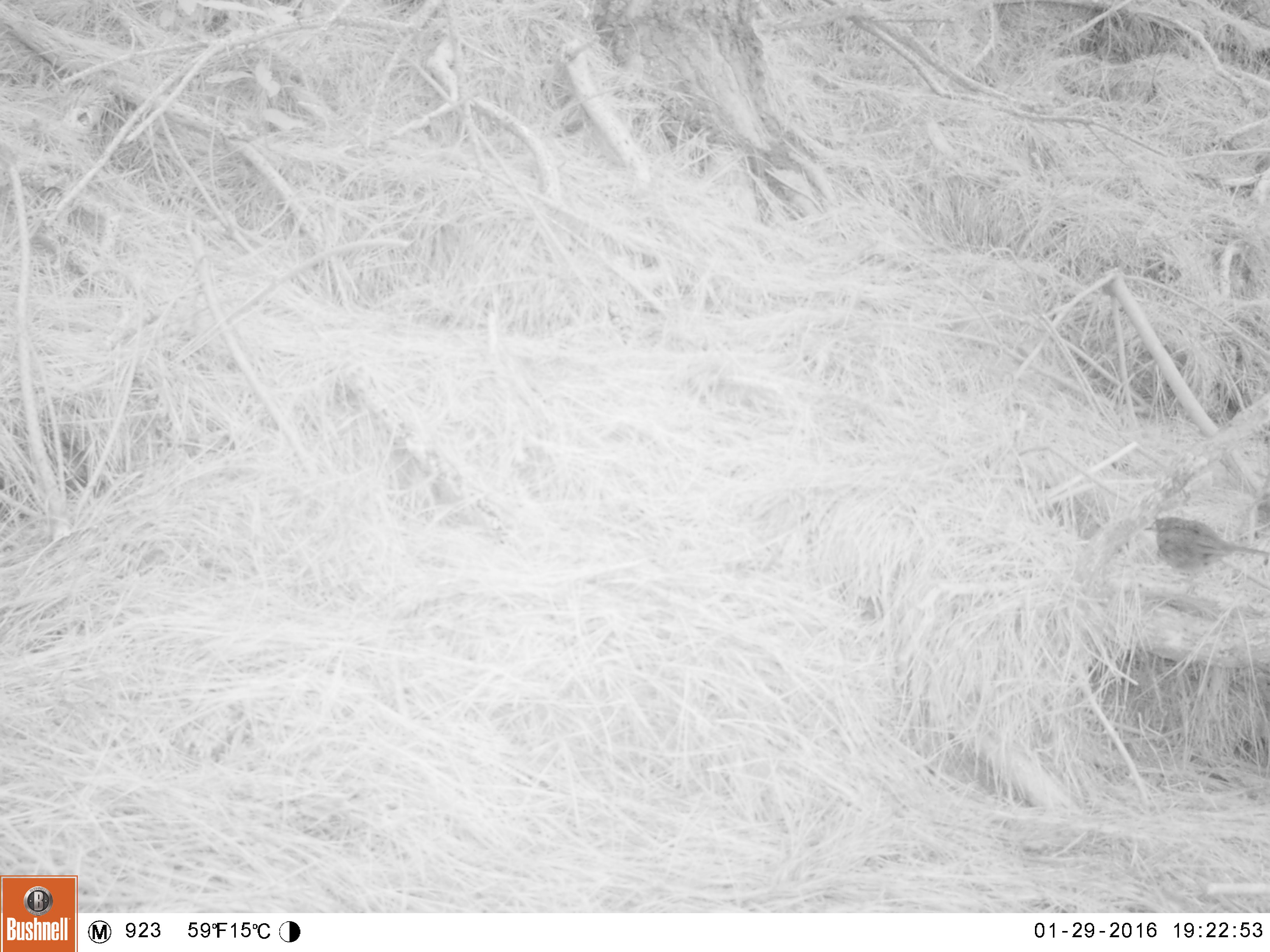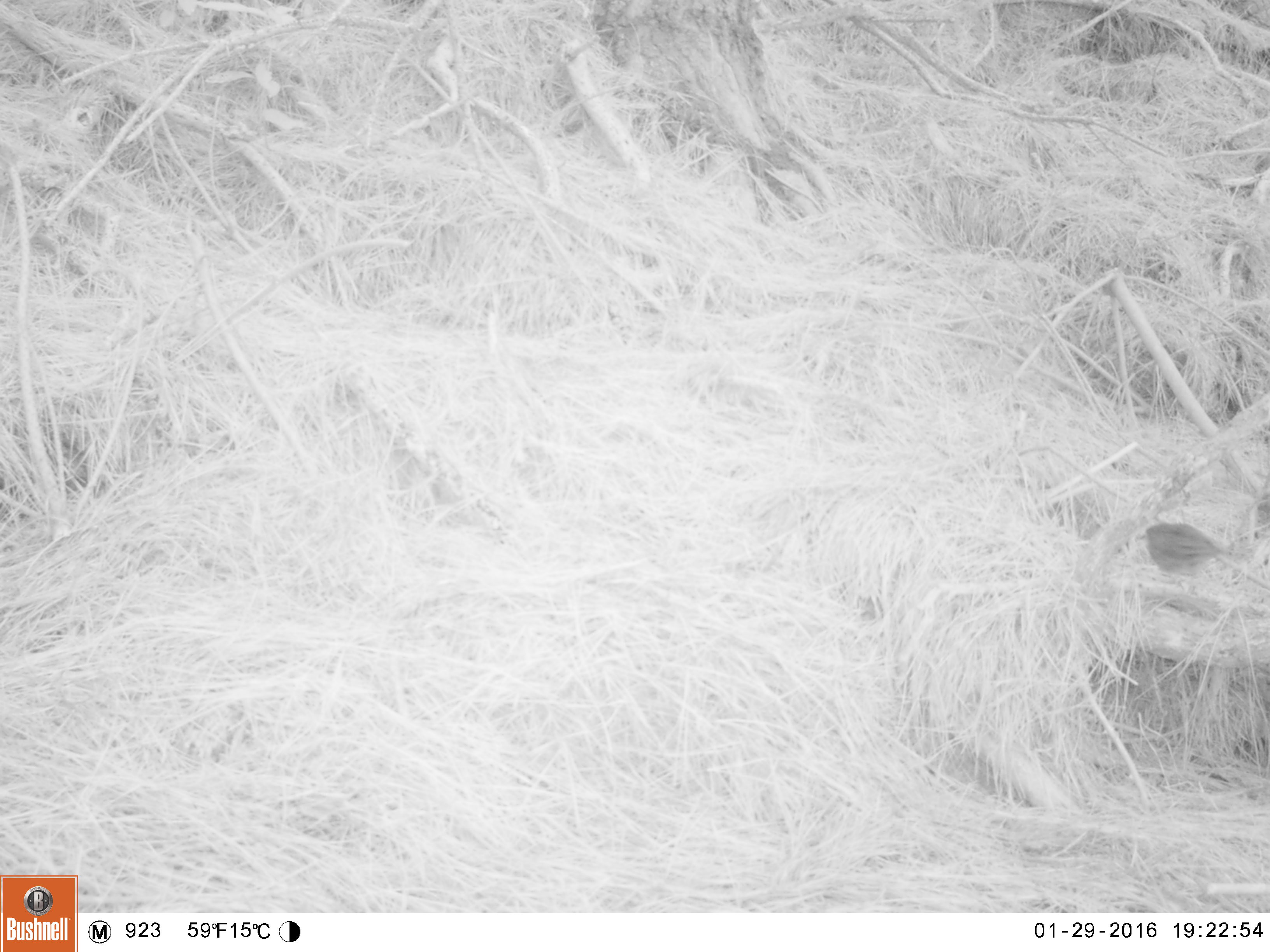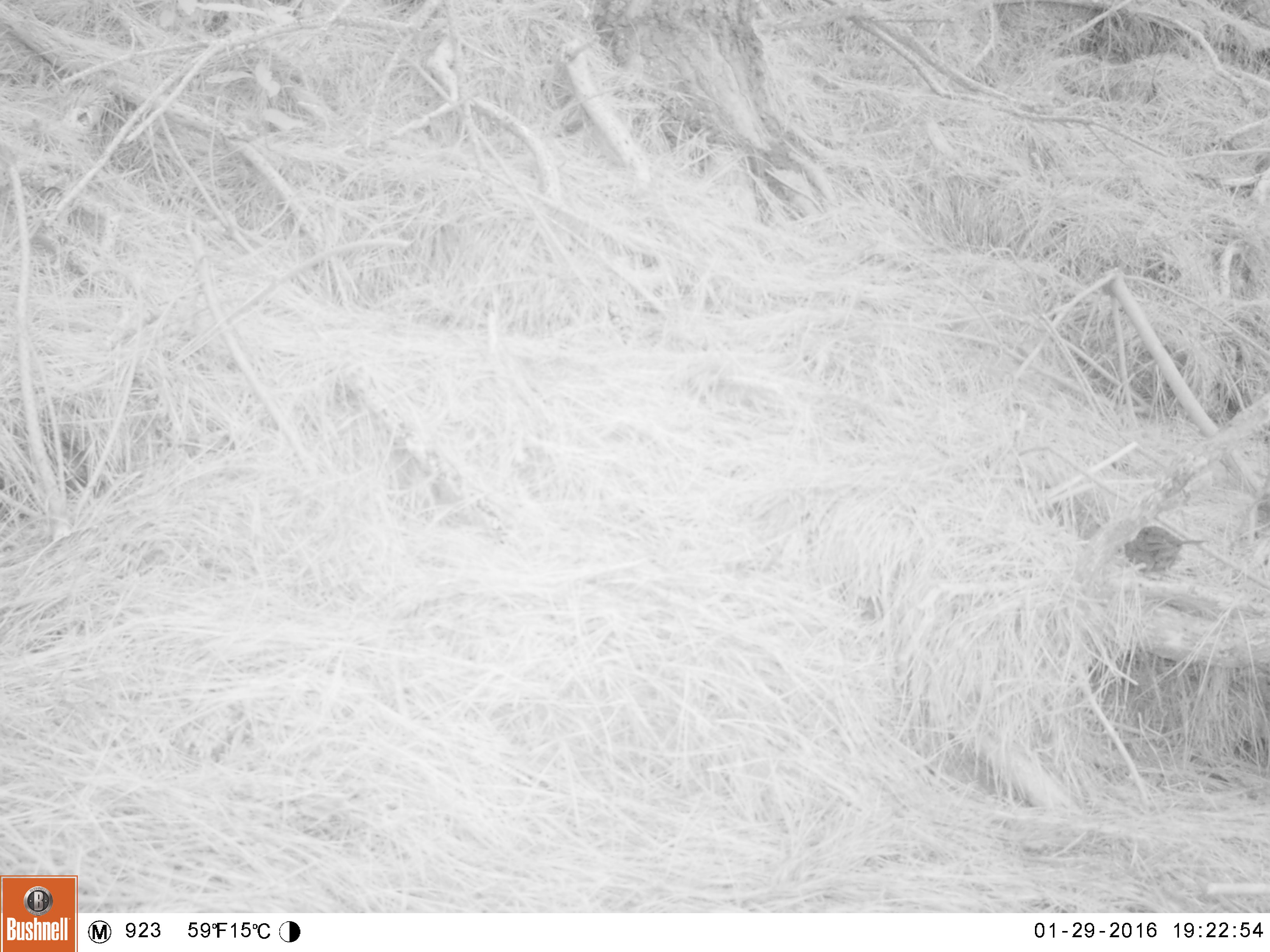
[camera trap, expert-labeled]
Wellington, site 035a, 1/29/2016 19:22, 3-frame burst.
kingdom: Animalia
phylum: Chordata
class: Aves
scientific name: Aves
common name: bird